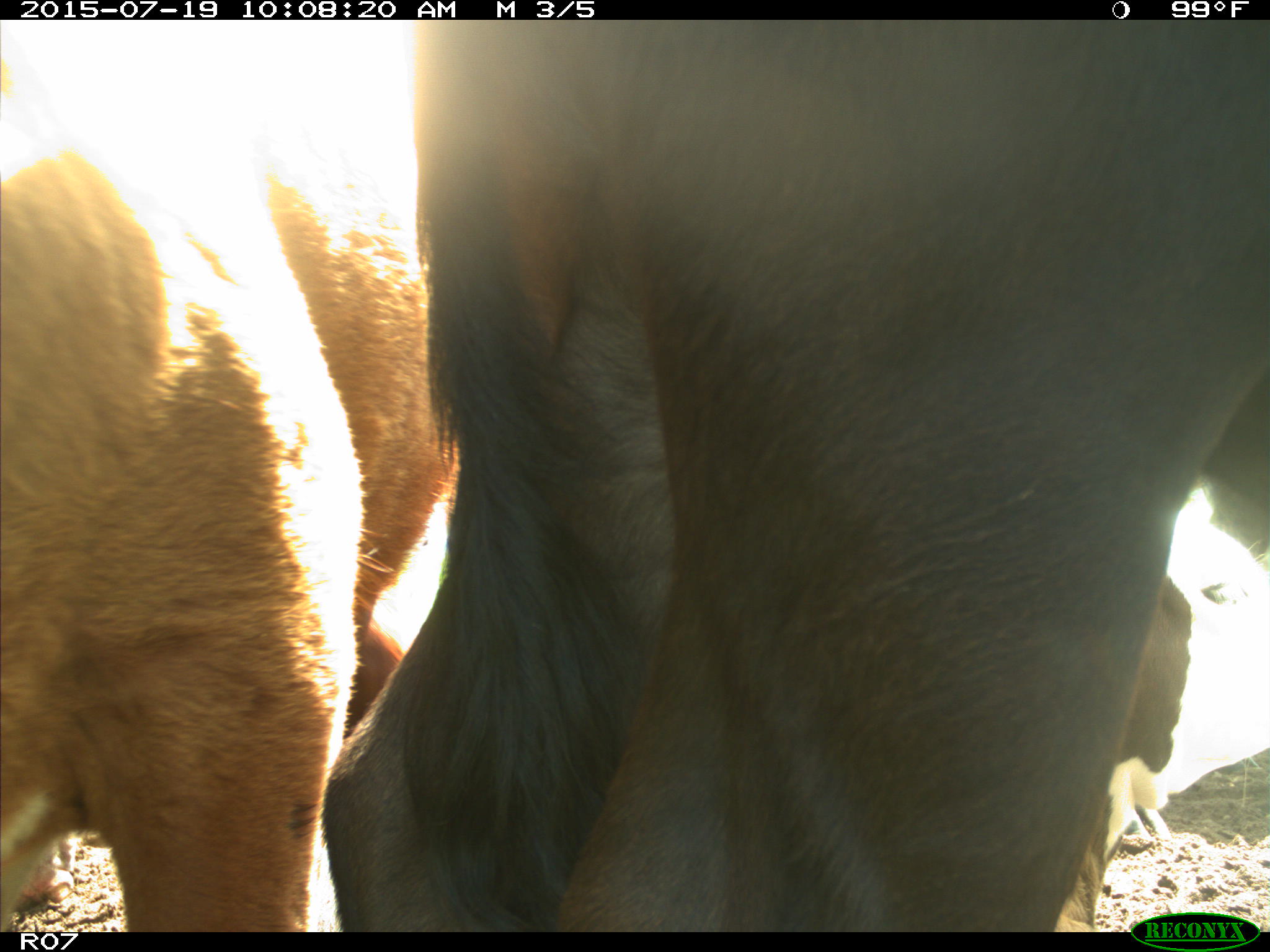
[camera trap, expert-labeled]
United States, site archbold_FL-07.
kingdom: Animalia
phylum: Chordata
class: Mammalia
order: Artiodactyla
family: Bovidae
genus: Bos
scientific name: Bos taurus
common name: domestic cow